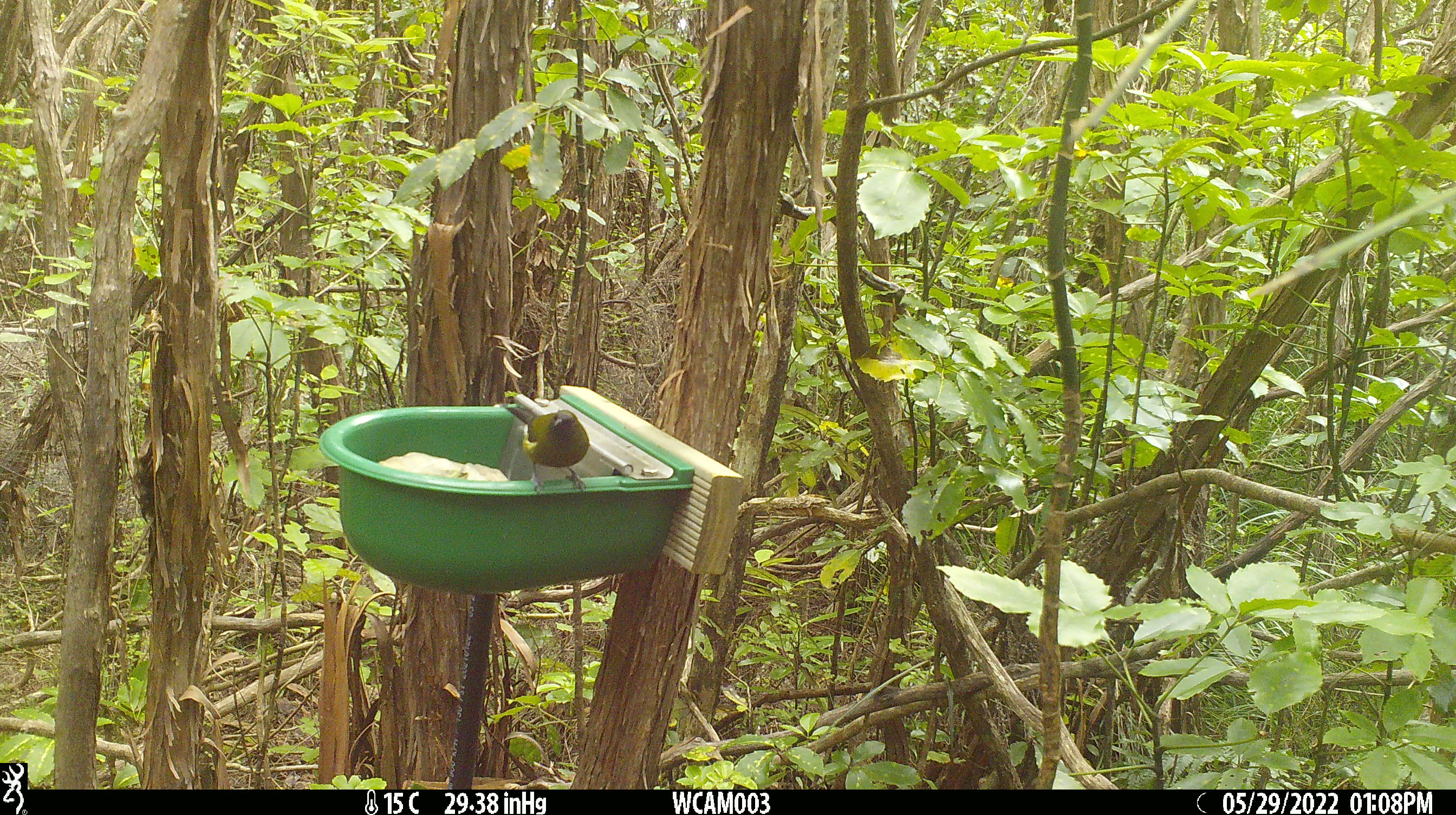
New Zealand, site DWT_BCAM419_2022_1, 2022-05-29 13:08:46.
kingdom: Animalia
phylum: Chordata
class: Aves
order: Passeriformes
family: Meliphagidae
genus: Anthornis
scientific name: Anthornis melanura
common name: new zealand bellbird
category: bellbird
Bellbird (new zealand bellbird) (Anthornis melanura).